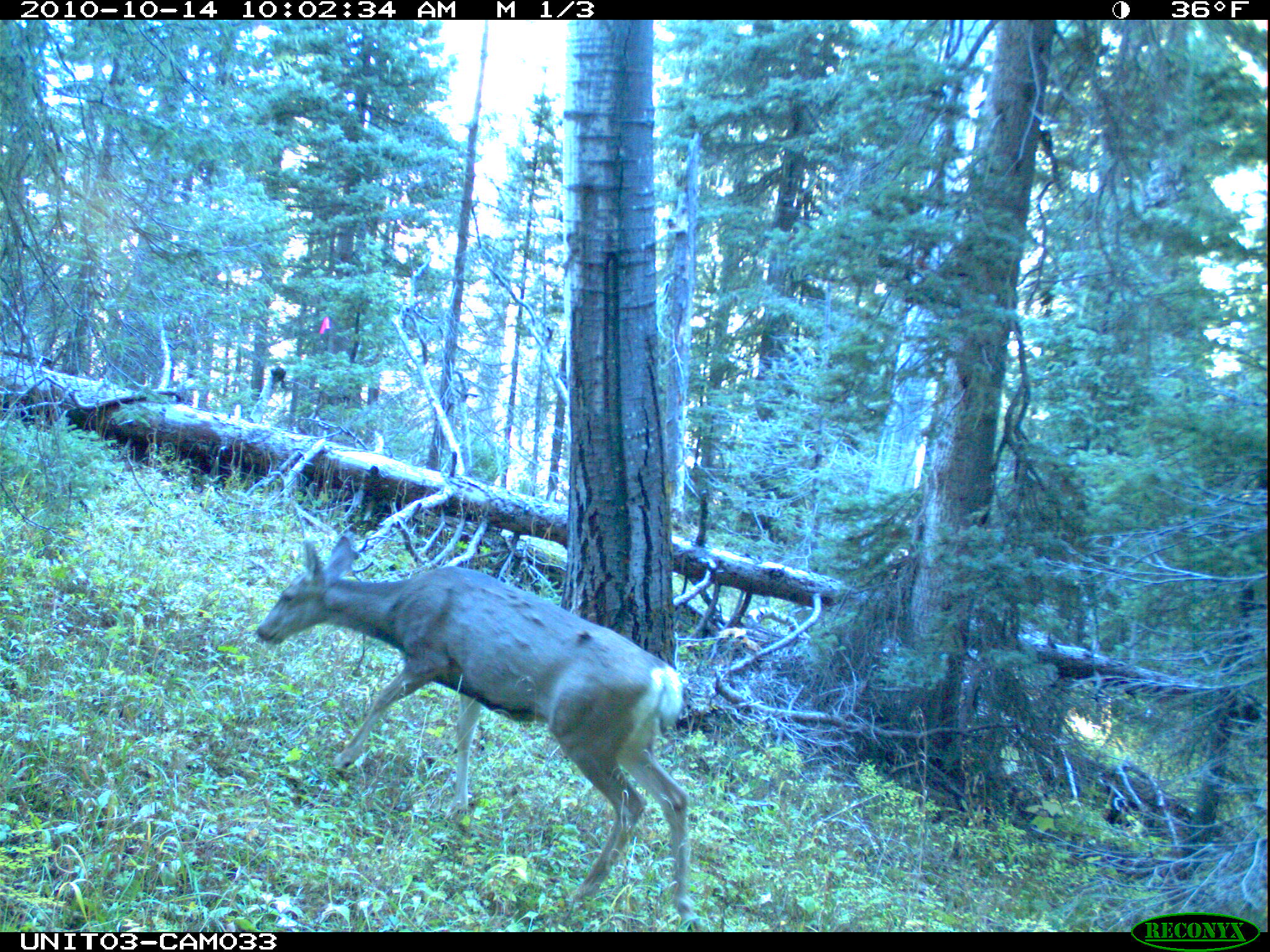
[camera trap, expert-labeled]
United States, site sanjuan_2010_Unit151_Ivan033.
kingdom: Animalia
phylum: Chordata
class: Mammalia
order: Artiodactyla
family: Cervidae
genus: Odocoileus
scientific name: Odocoileus hemionus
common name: mule deer